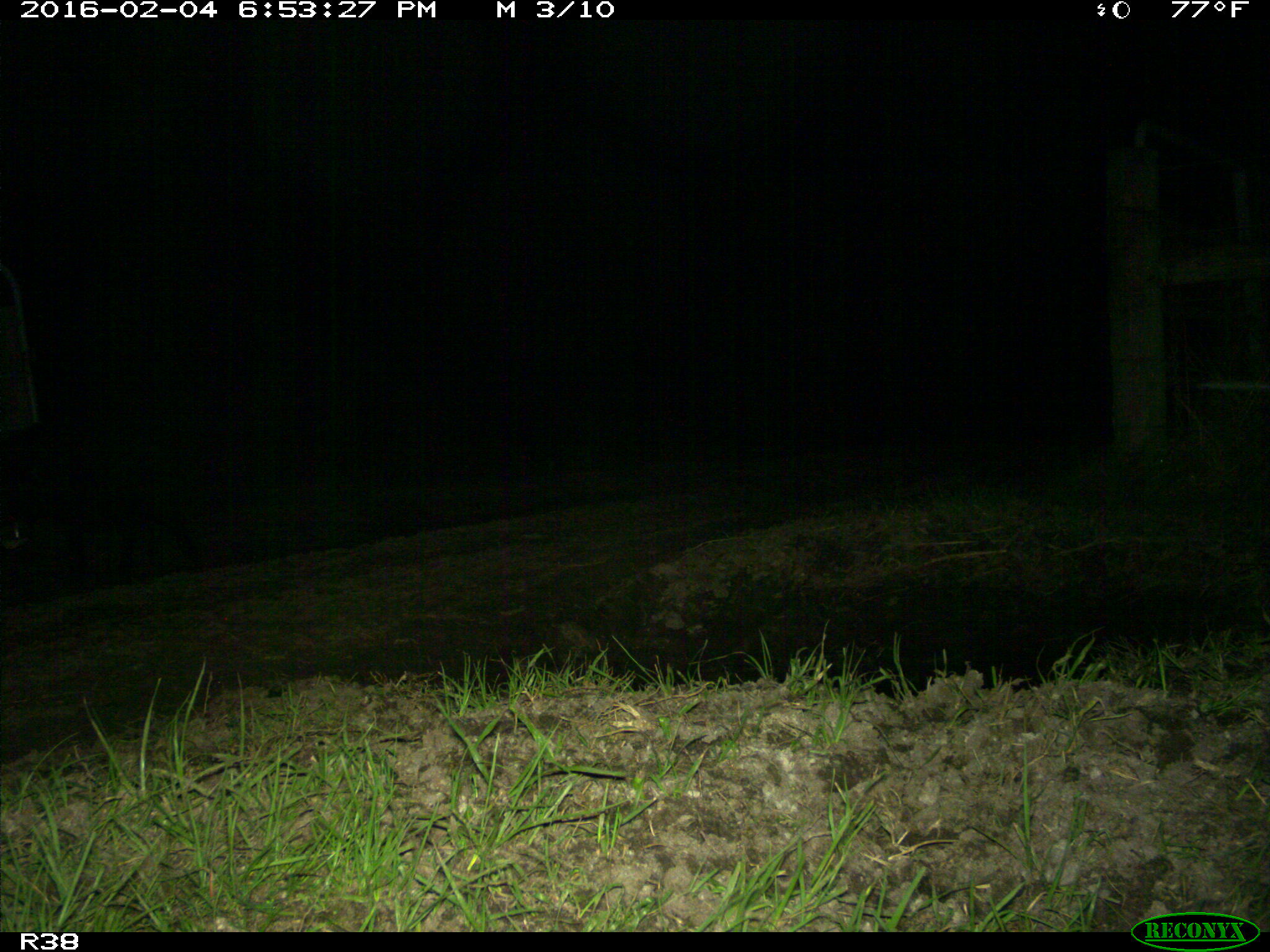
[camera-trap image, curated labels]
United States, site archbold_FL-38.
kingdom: Animalia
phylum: Chordata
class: Mammalia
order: Artiodactyla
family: Suidae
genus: Sus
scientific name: Sus scrofa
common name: wild boar